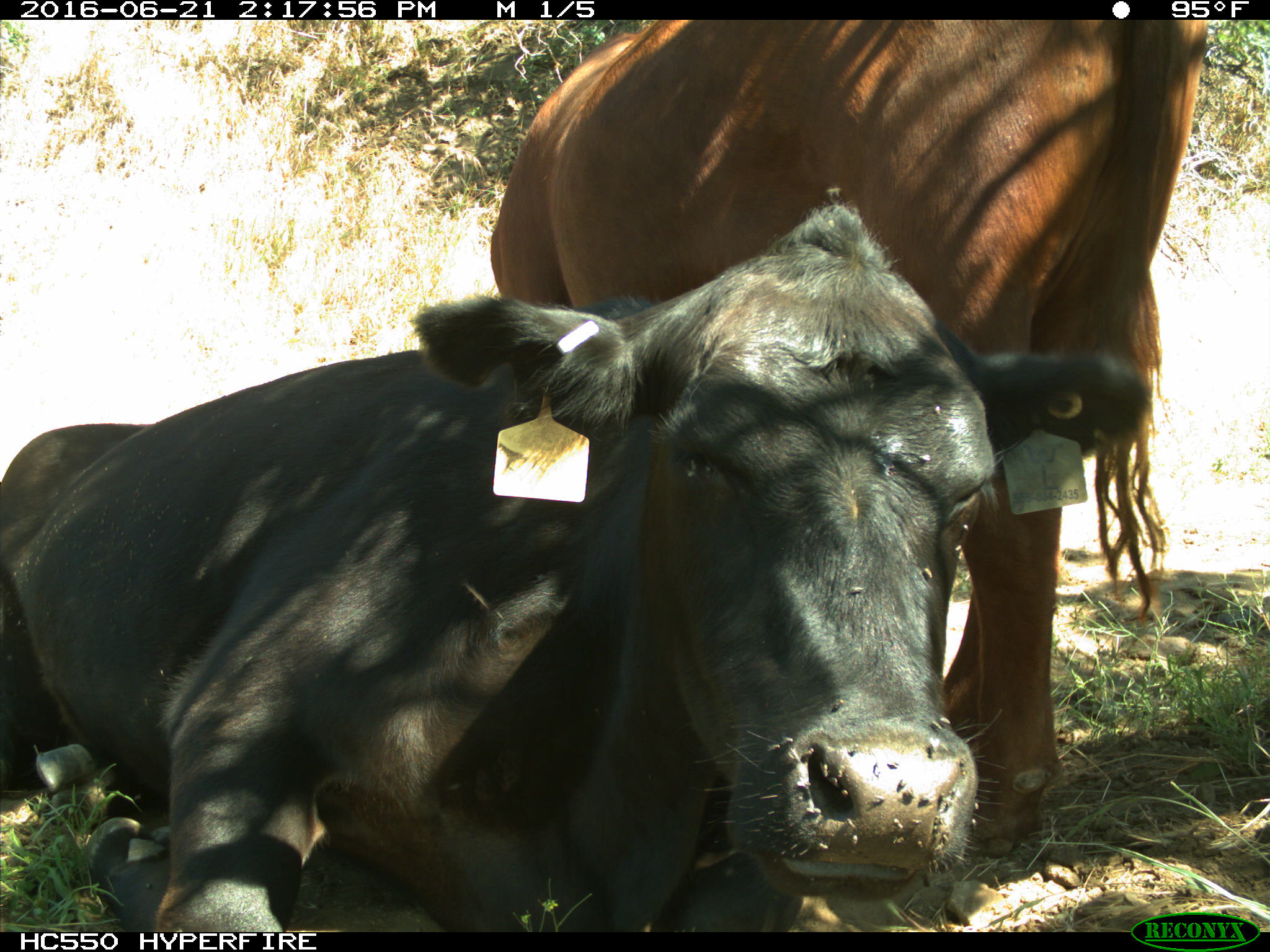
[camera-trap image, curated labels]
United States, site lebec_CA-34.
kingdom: Animalia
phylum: Chordata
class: Mammalia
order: Artiodactyla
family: Bovidae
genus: Bos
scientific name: Bos taurus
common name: domestic cow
Bos taurus (domestic cow).